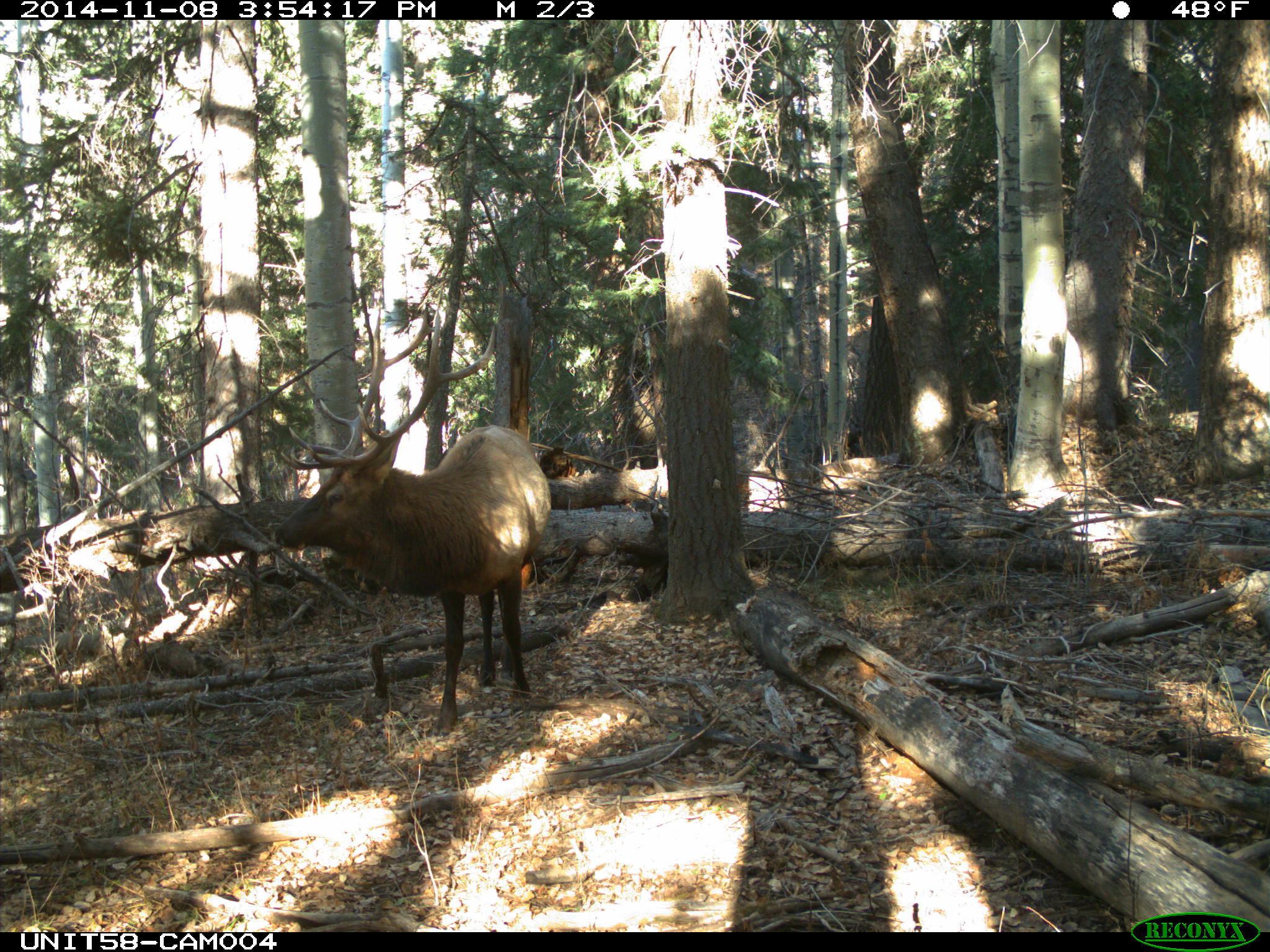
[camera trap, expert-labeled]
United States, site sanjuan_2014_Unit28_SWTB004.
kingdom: Animalia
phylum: Chordata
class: Mammalia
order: Artiodactyla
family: Cervidae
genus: Cervus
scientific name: Cervus elaphus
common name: red deer